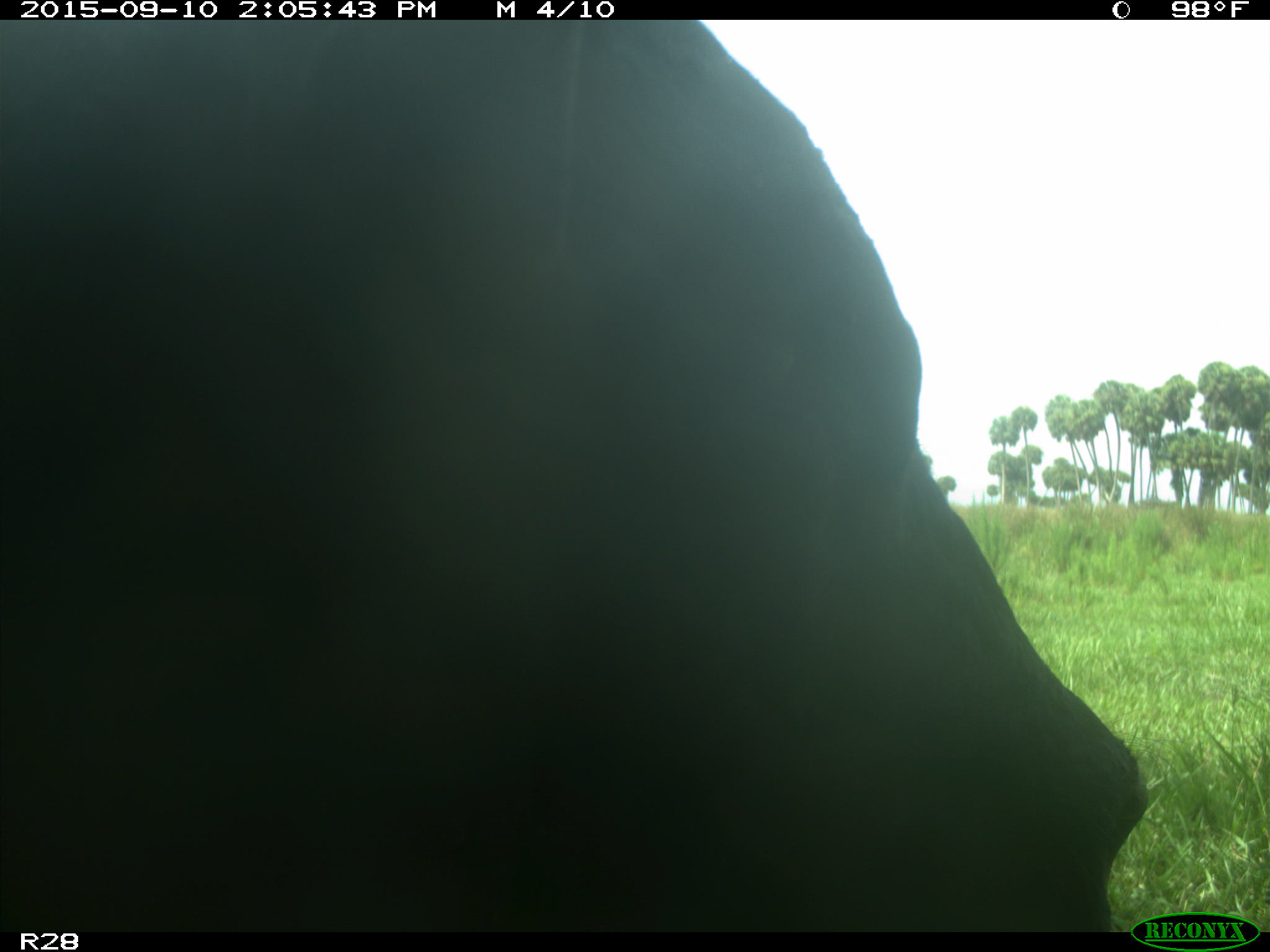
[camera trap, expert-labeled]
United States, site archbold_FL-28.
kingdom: Animalia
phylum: Chordata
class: Mammalia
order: Artiodactyla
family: Bovidae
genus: Bos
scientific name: Bos taurus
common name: domestic cow